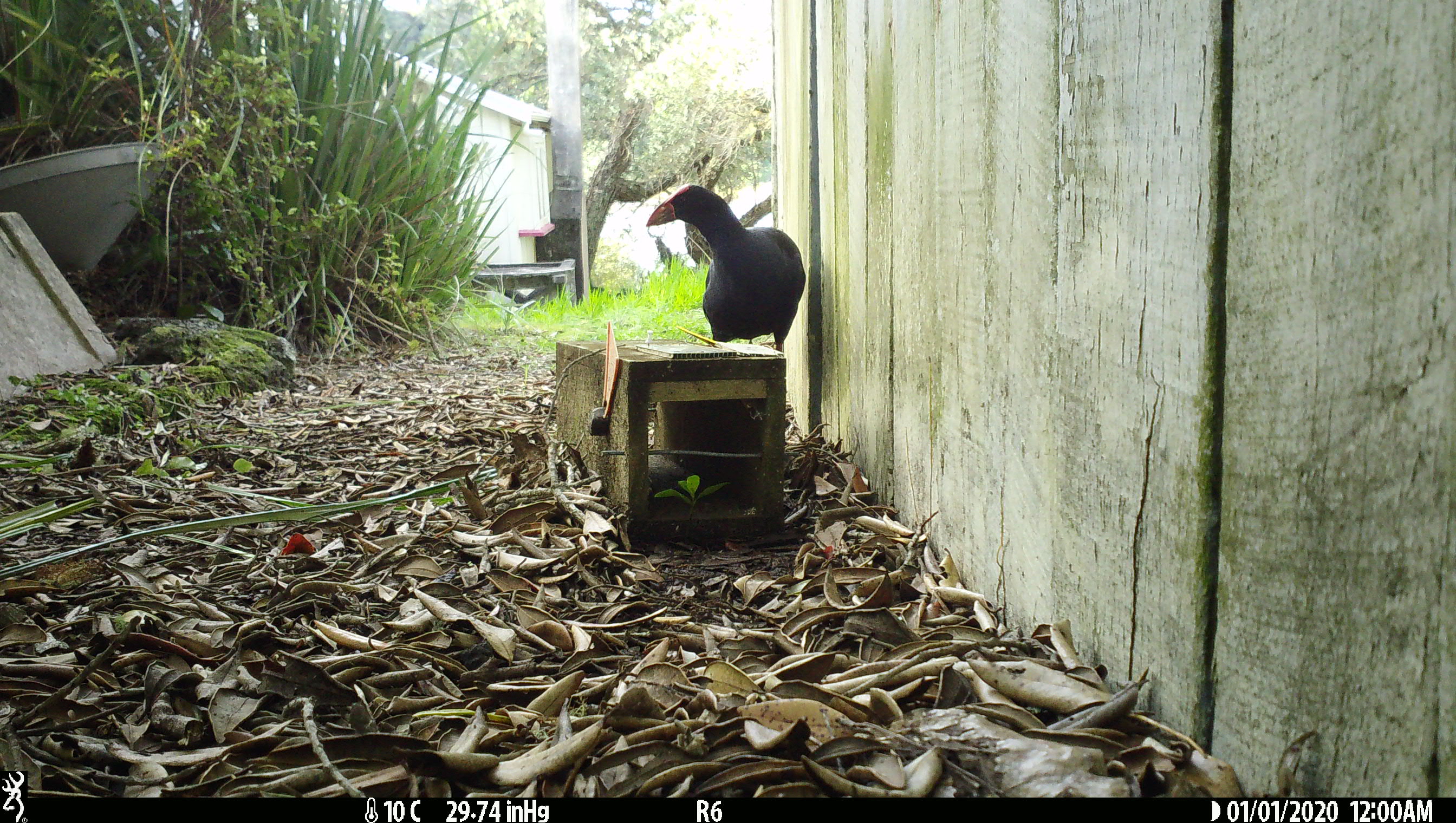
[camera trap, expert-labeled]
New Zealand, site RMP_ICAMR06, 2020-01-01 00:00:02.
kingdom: Animalia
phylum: Chordata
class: Aves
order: Gruiformes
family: Rallidae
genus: Porphyrio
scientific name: Porphyrio melanotus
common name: australasian swamphen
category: pukeko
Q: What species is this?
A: Pukeko (australasian swamphen) (Porphyrio melanotus).